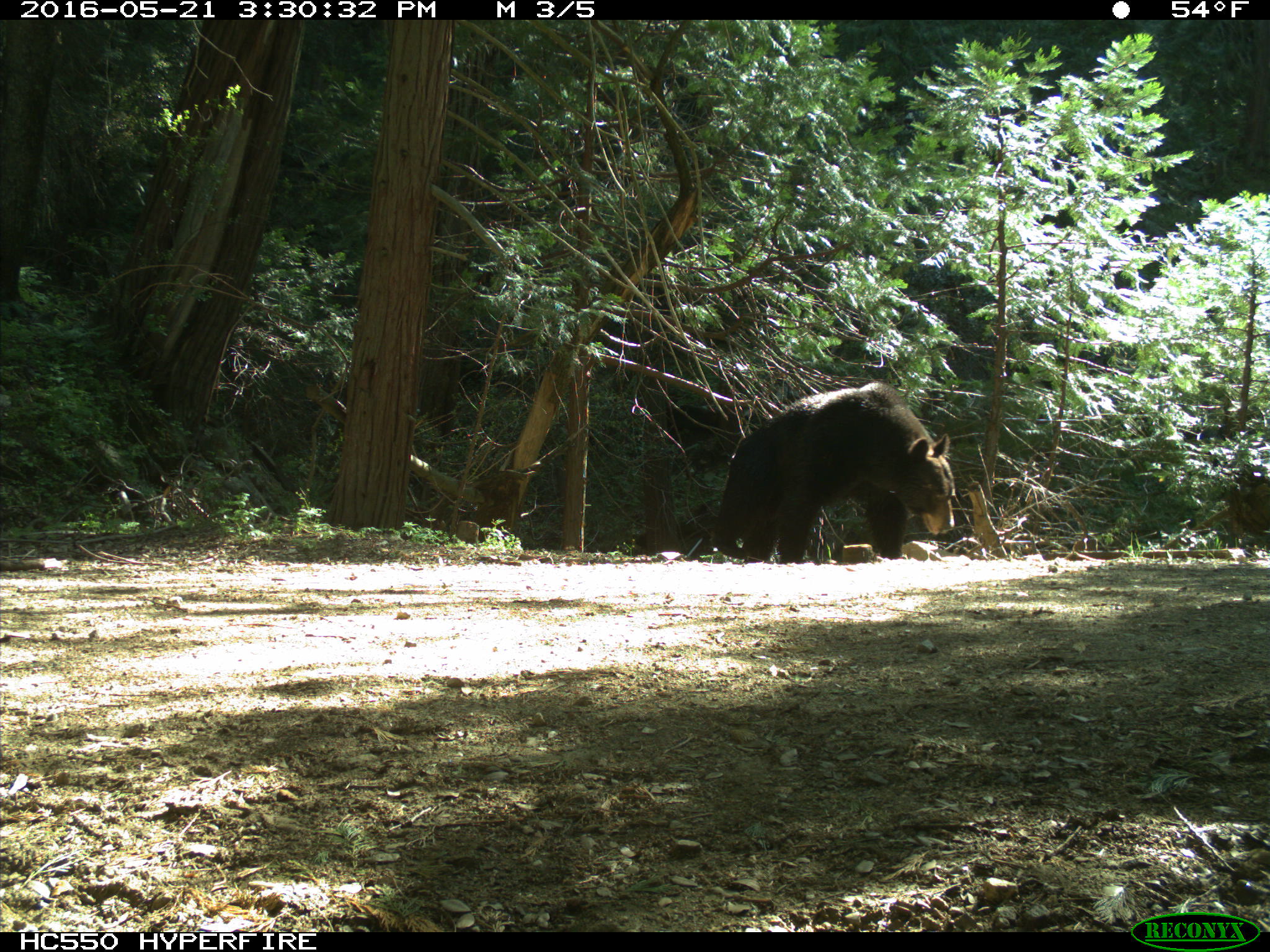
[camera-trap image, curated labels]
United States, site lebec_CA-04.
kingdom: Animalia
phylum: Chordata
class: Mammalia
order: Carnivora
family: Ursidae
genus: Ursus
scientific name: Ursus americanus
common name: american black bear